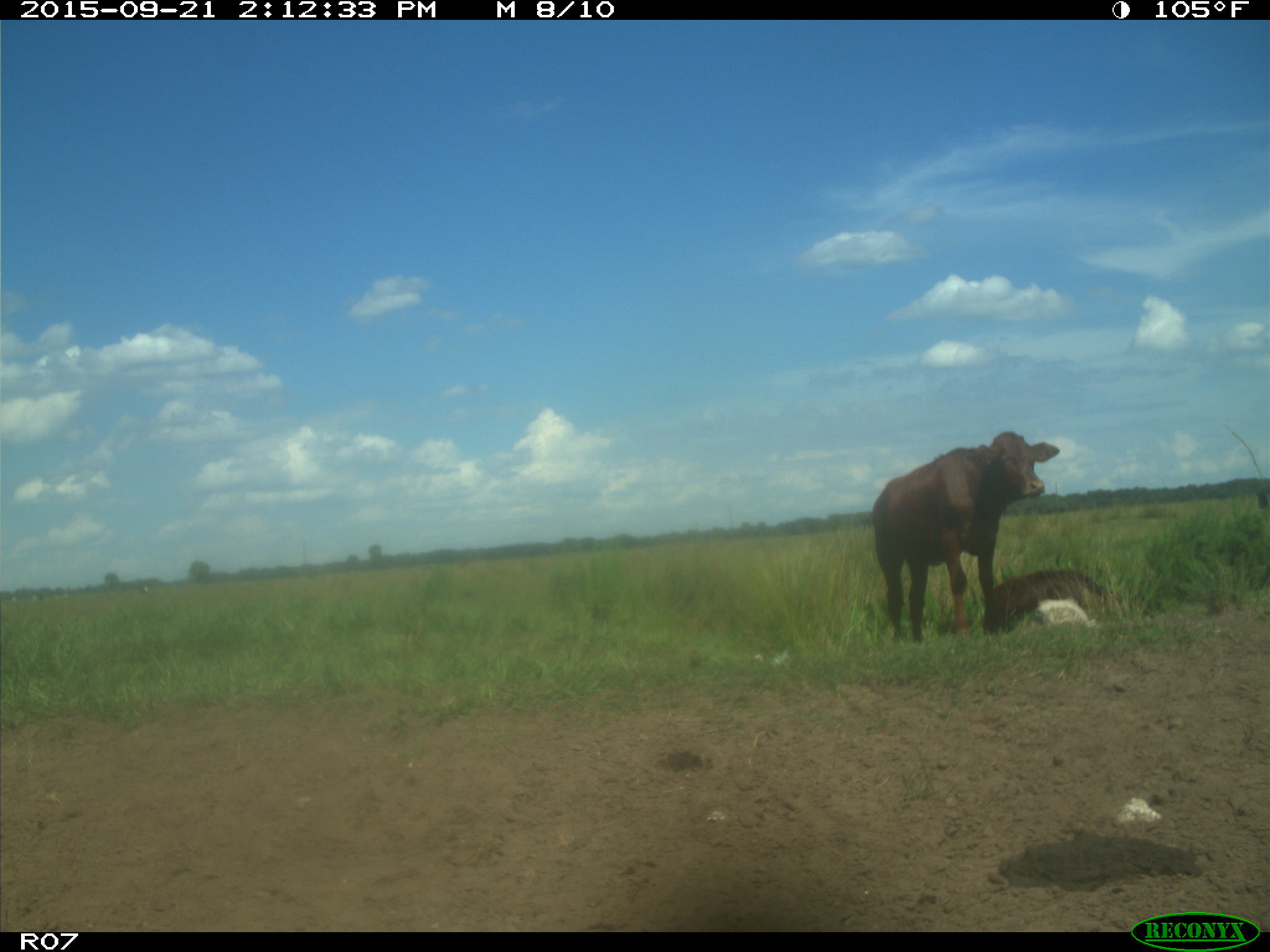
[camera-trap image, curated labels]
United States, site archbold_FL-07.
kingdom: Animalia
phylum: Chordata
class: Mammalia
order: Artiodactyla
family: Bovidae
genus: Bos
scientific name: Bos taurus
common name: domestic cow